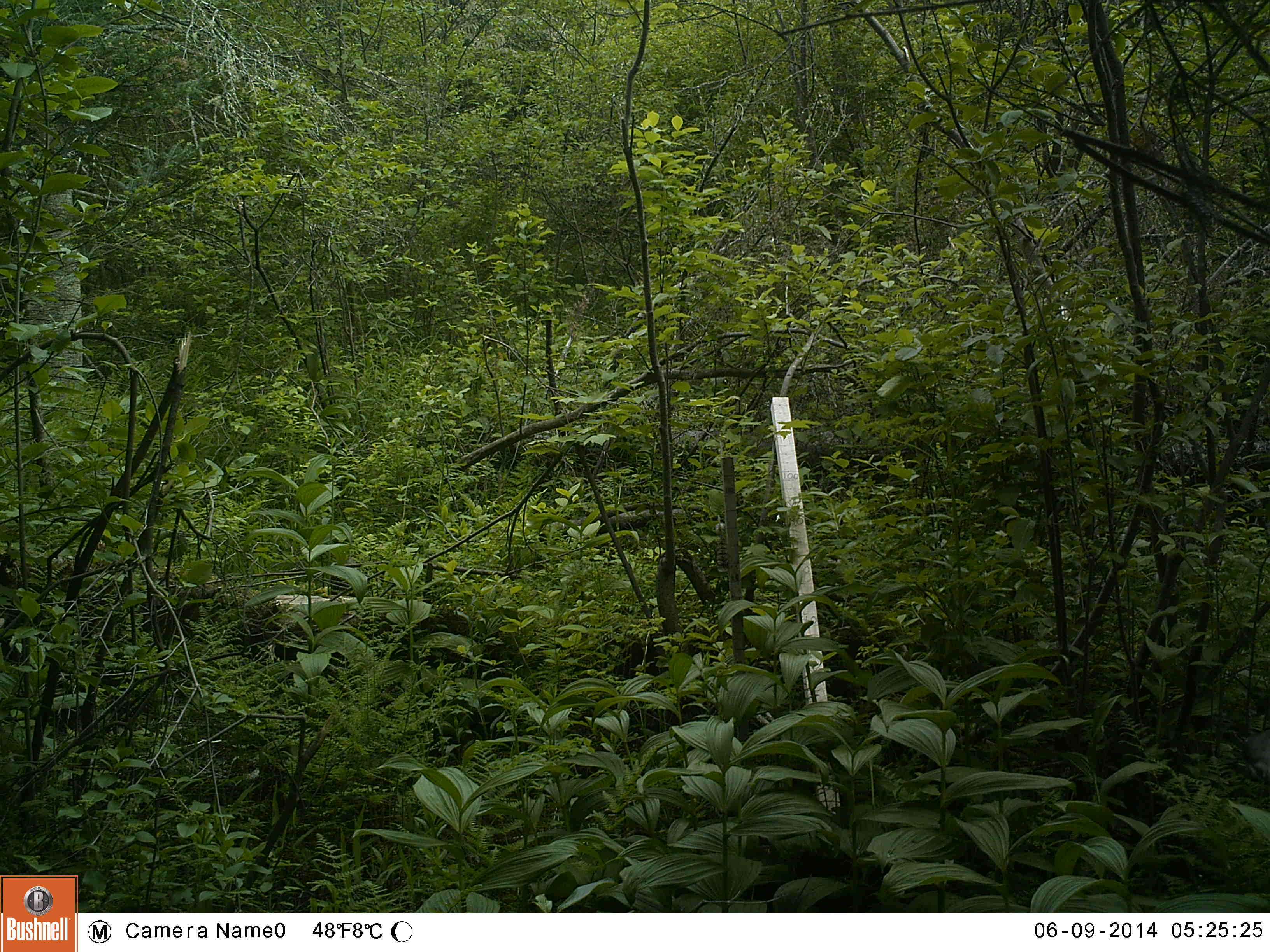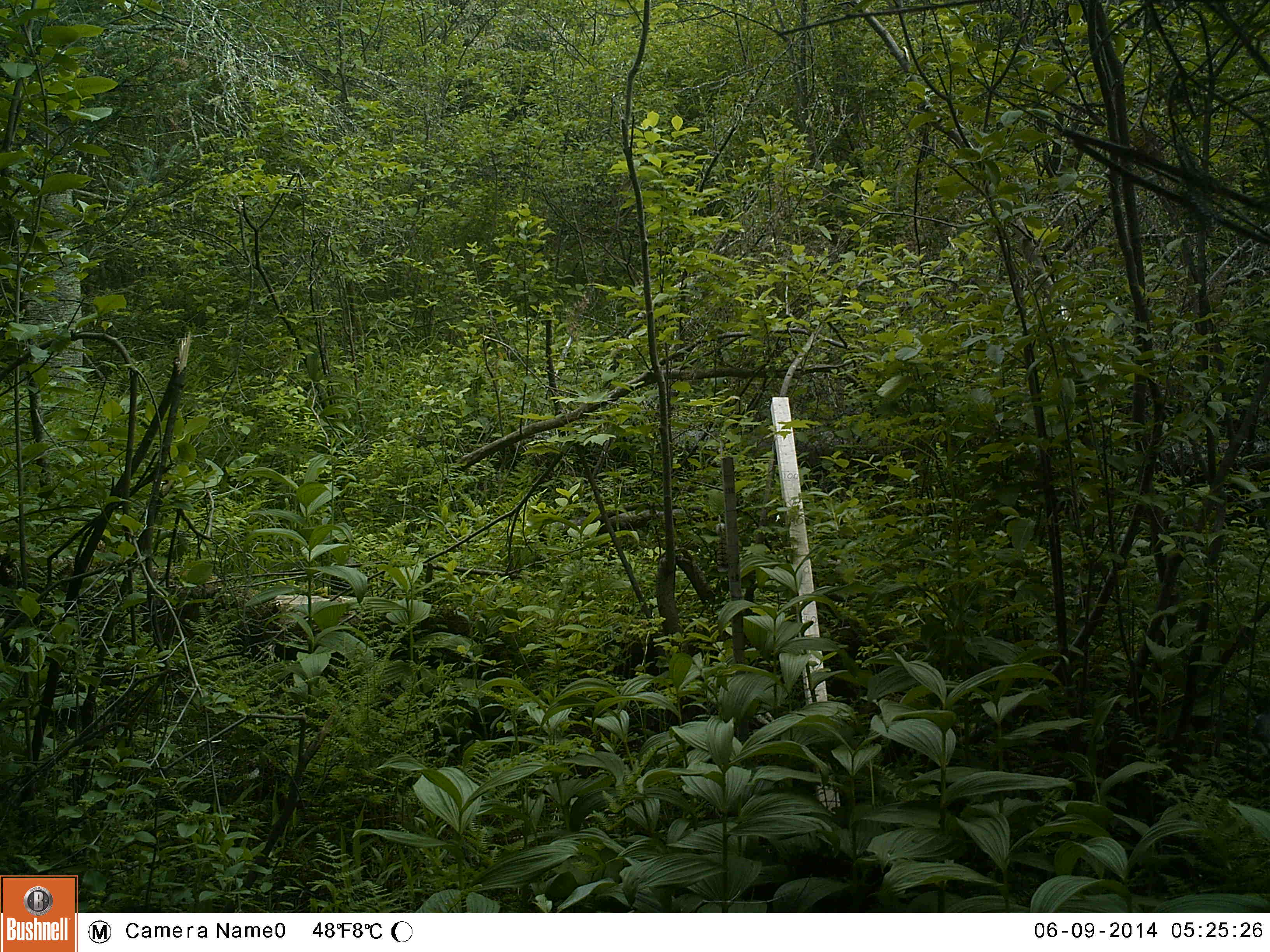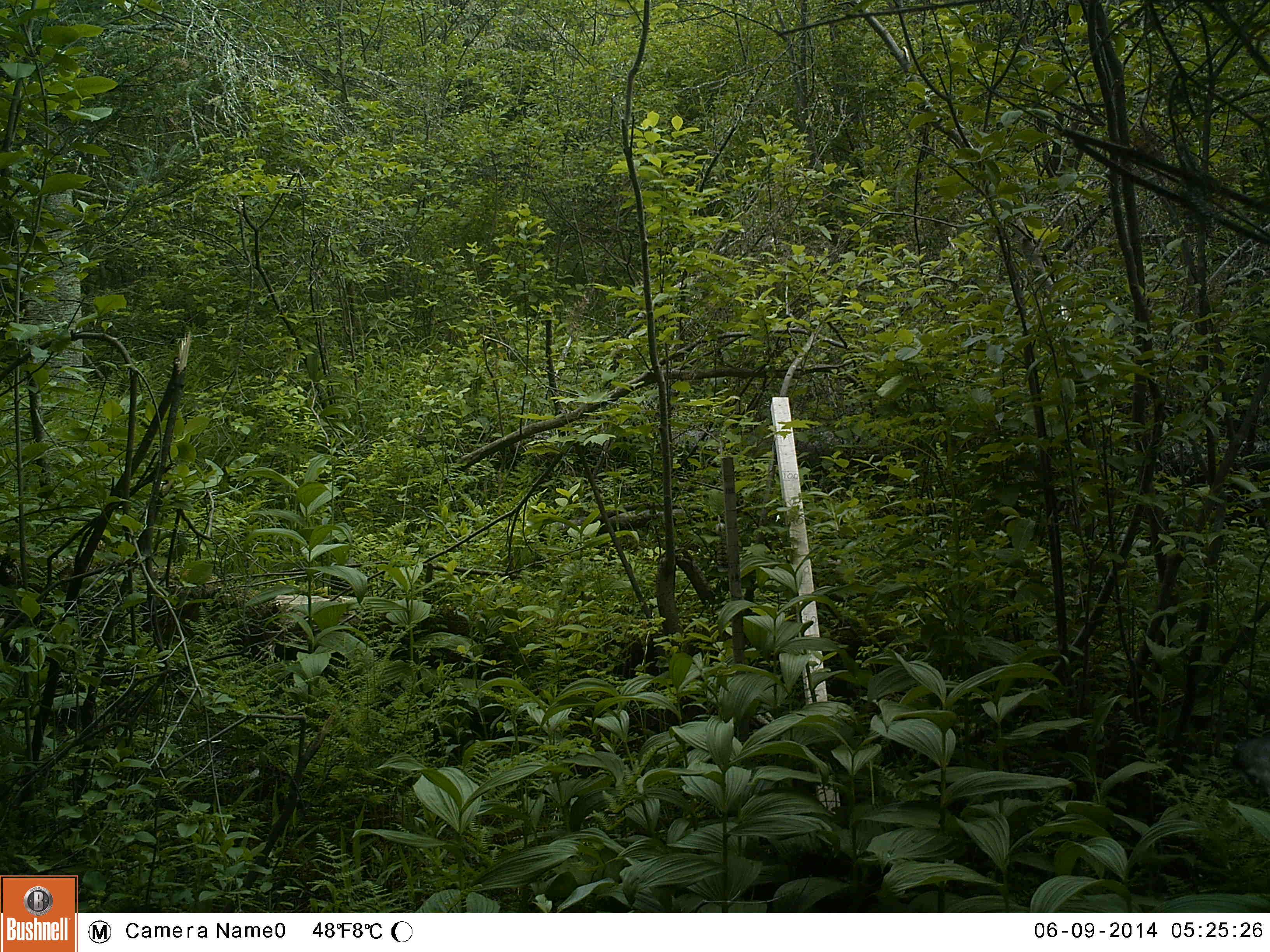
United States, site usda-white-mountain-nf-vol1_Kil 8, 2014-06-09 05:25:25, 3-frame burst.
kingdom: Animalia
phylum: Chordata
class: Mammalia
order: Artiodactyla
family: Cervidae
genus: Odocoileus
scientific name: Odocoileus virginianus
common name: white-tailed deer